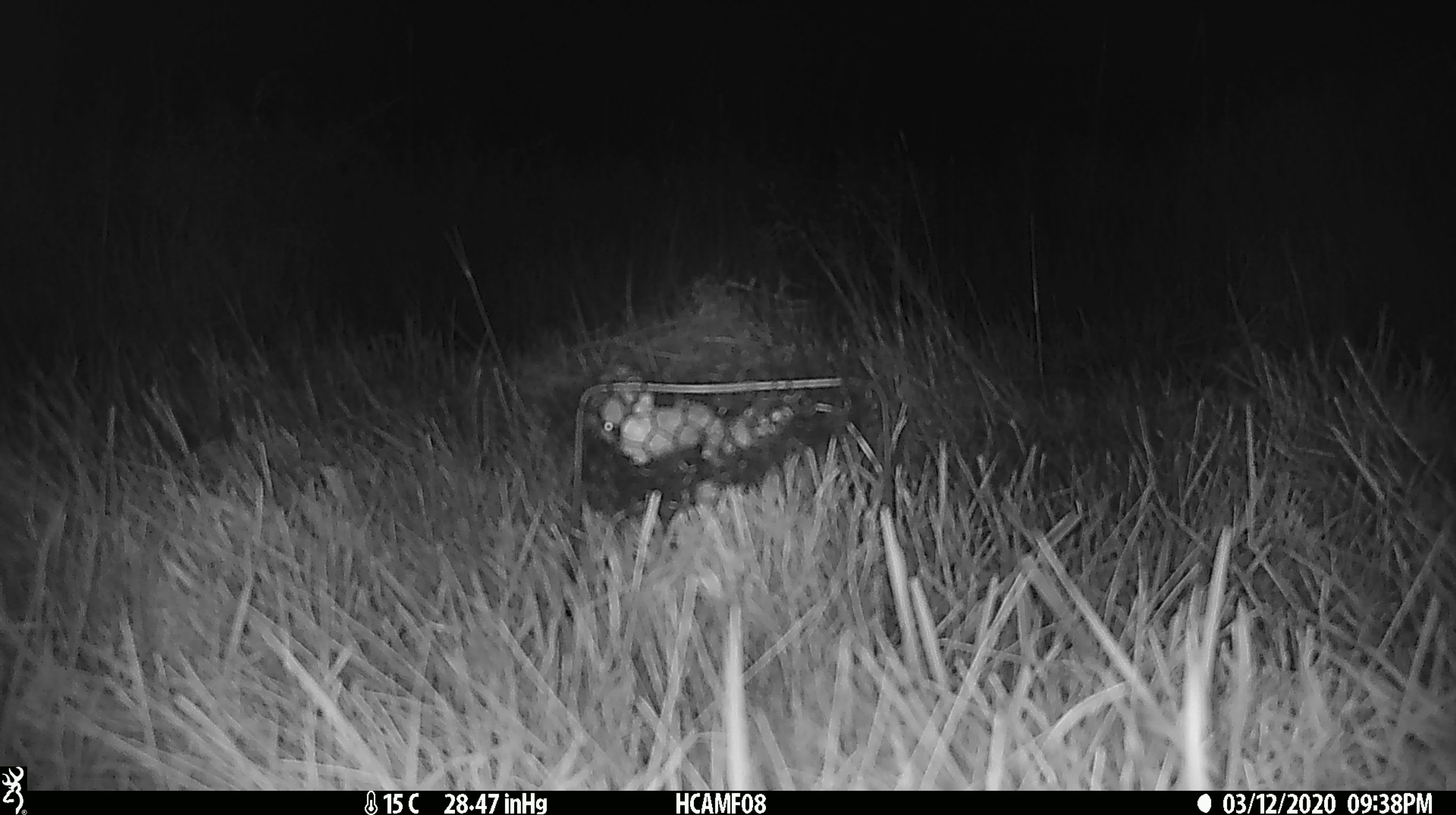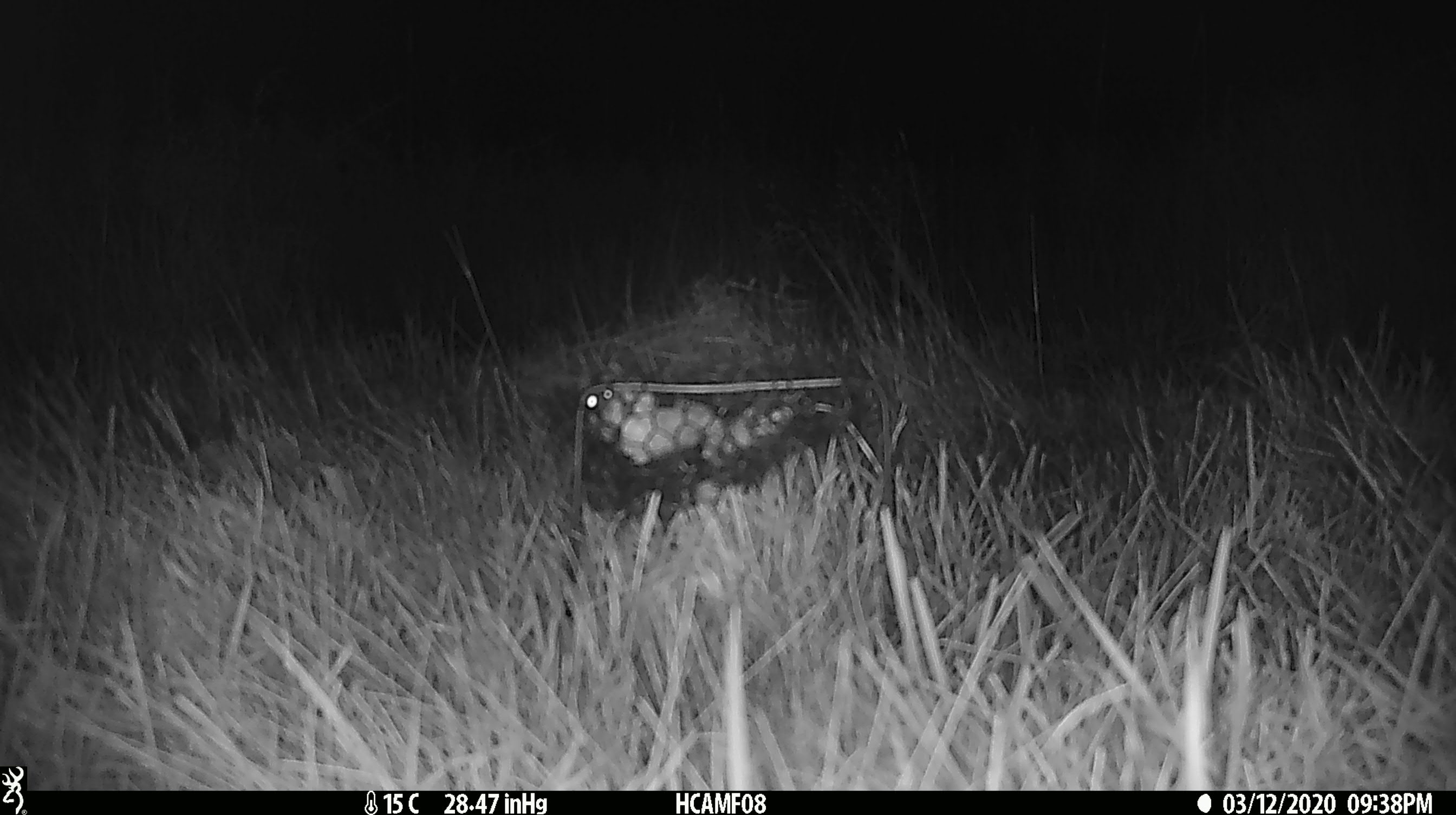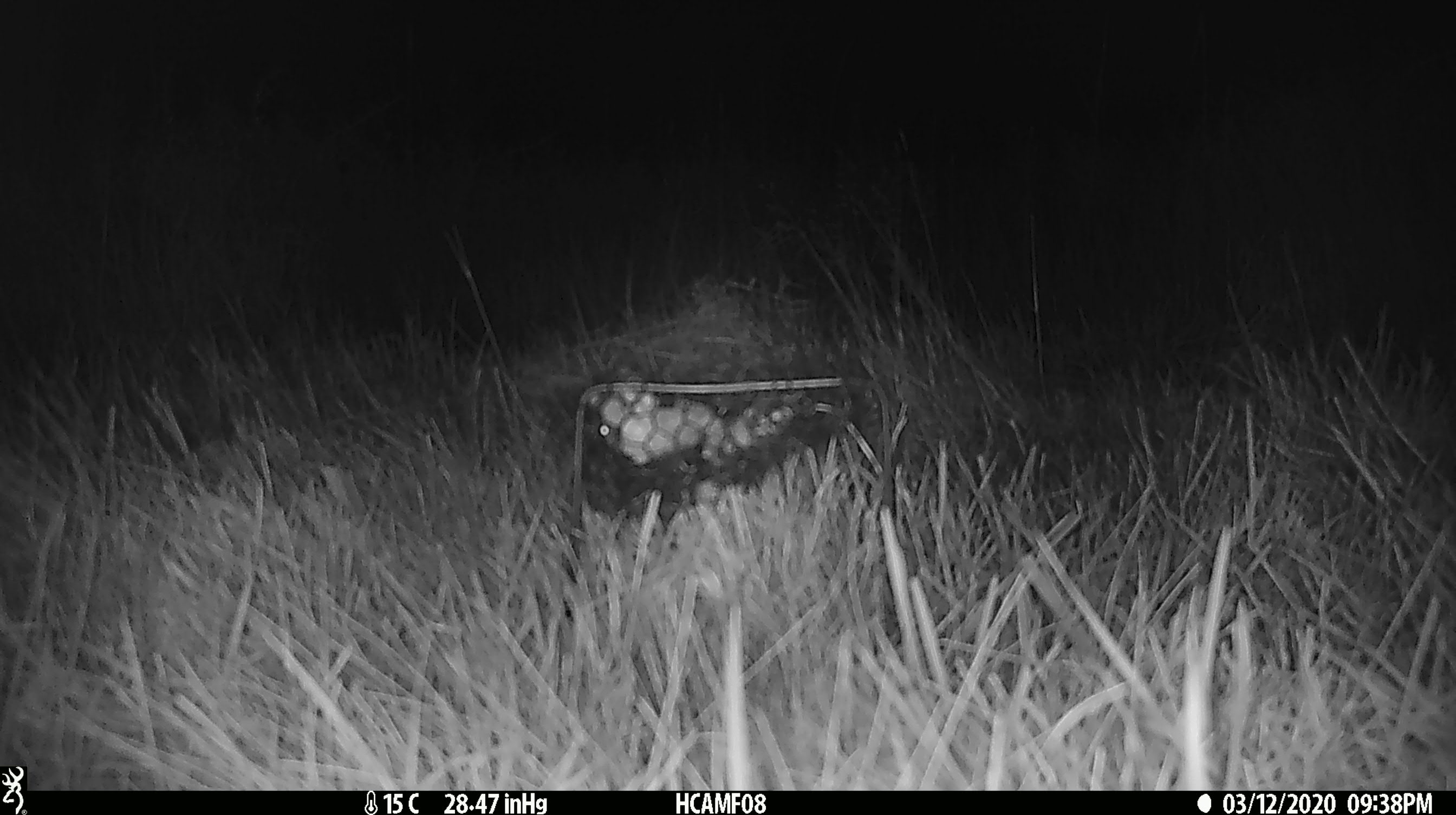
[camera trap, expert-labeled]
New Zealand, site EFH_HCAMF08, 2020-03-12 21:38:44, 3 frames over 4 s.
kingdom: Animalia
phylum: Chordata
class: Mammalia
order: Rodentia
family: Muridae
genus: Mus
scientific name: Mus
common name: mouse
Mouse (Mus).